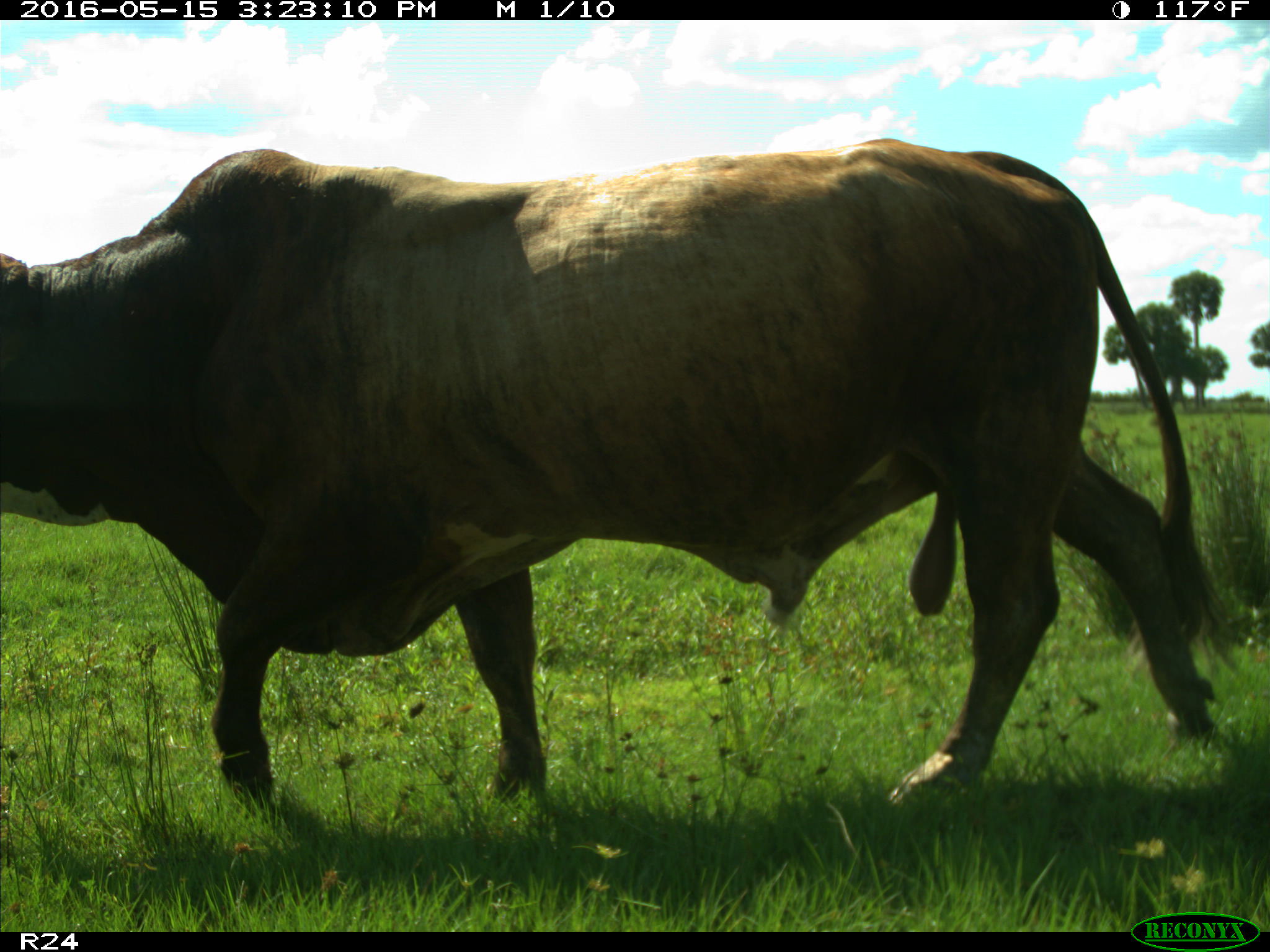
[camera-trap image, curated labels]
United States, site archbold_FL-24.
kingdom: Animalia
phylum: Chordata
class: Mammalia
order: Artiodactyla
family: Bovidae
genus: Bos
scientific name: Bos taurus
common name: domestic cow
Bos taurus (domestic cow).